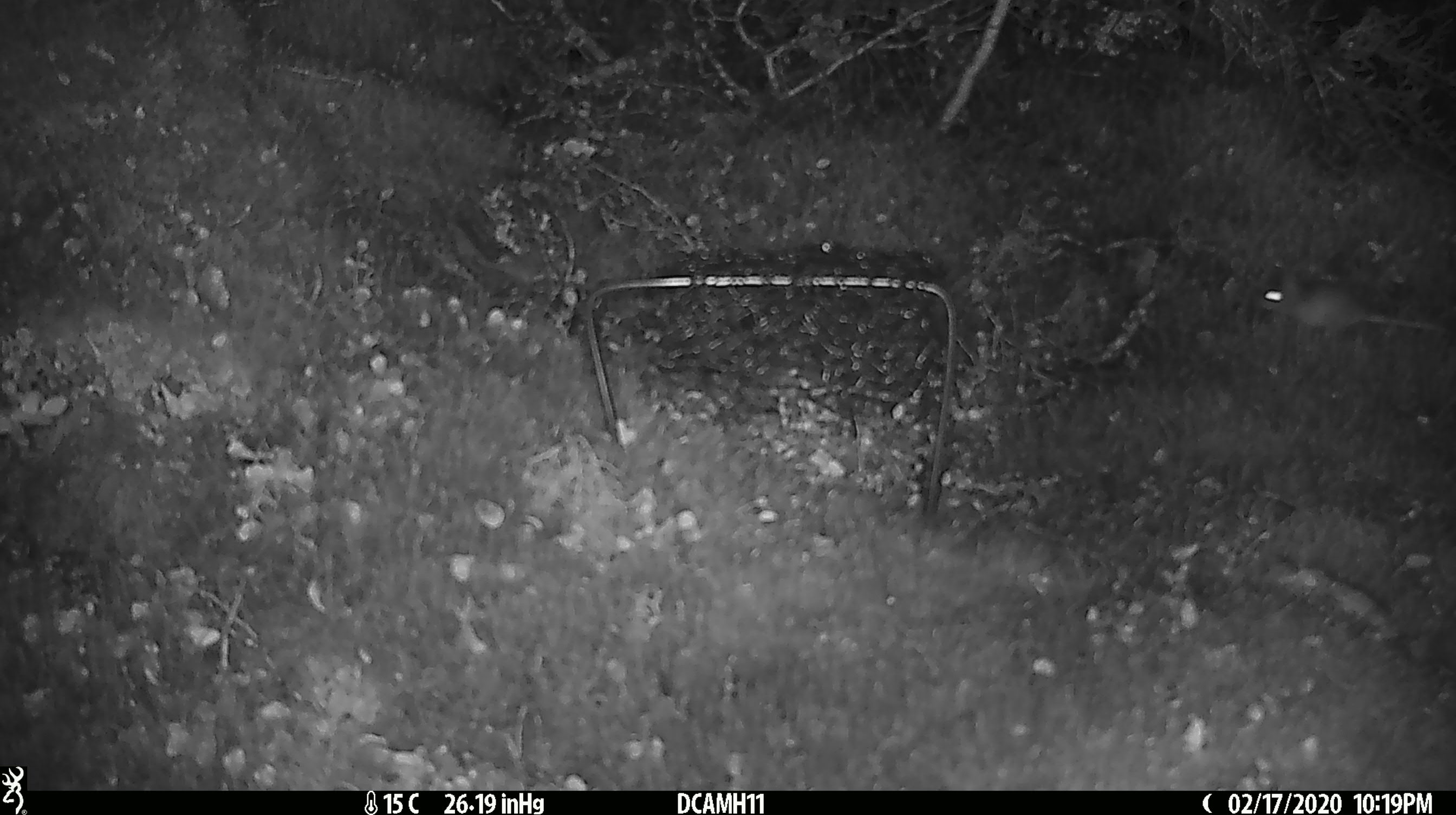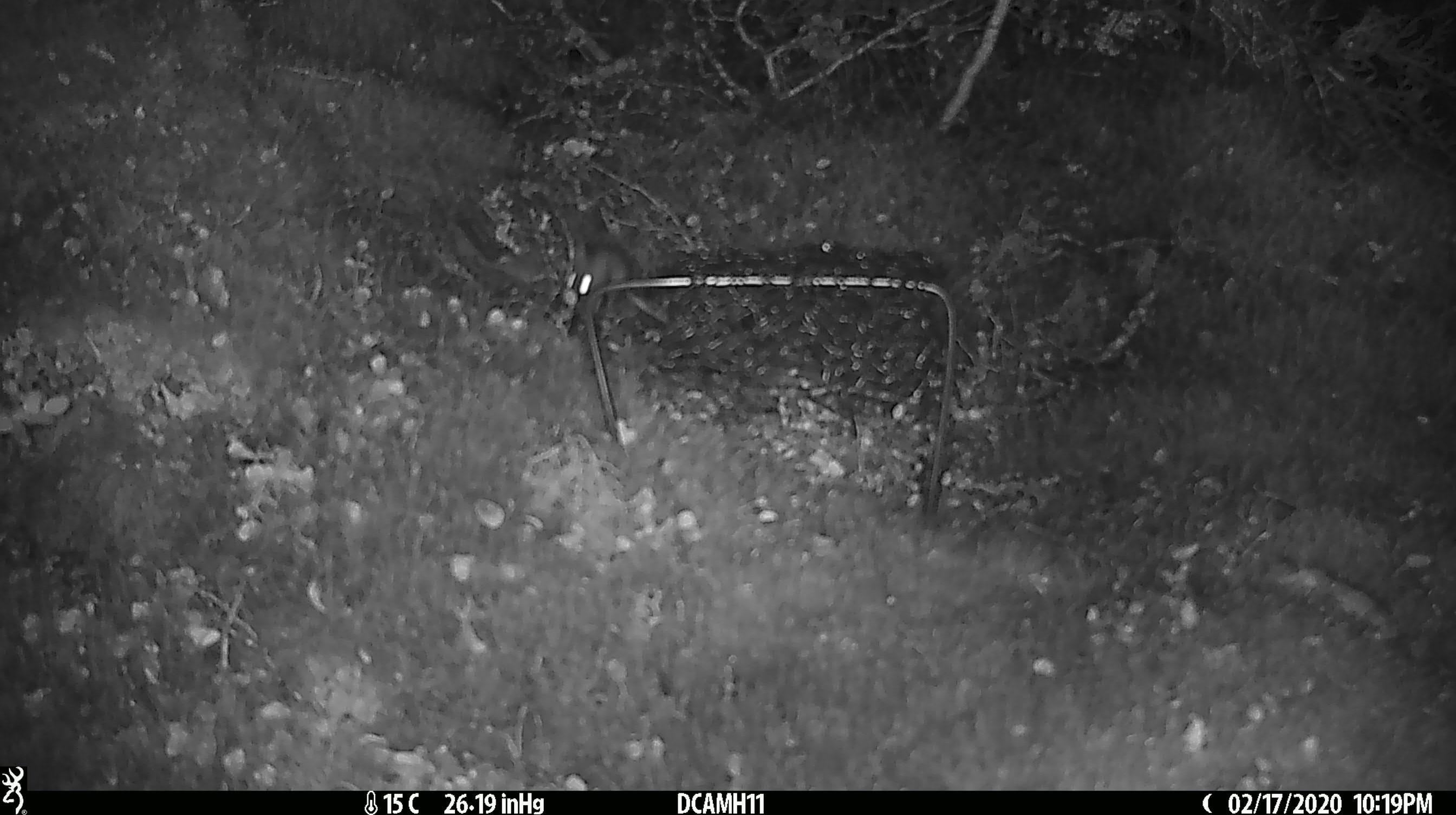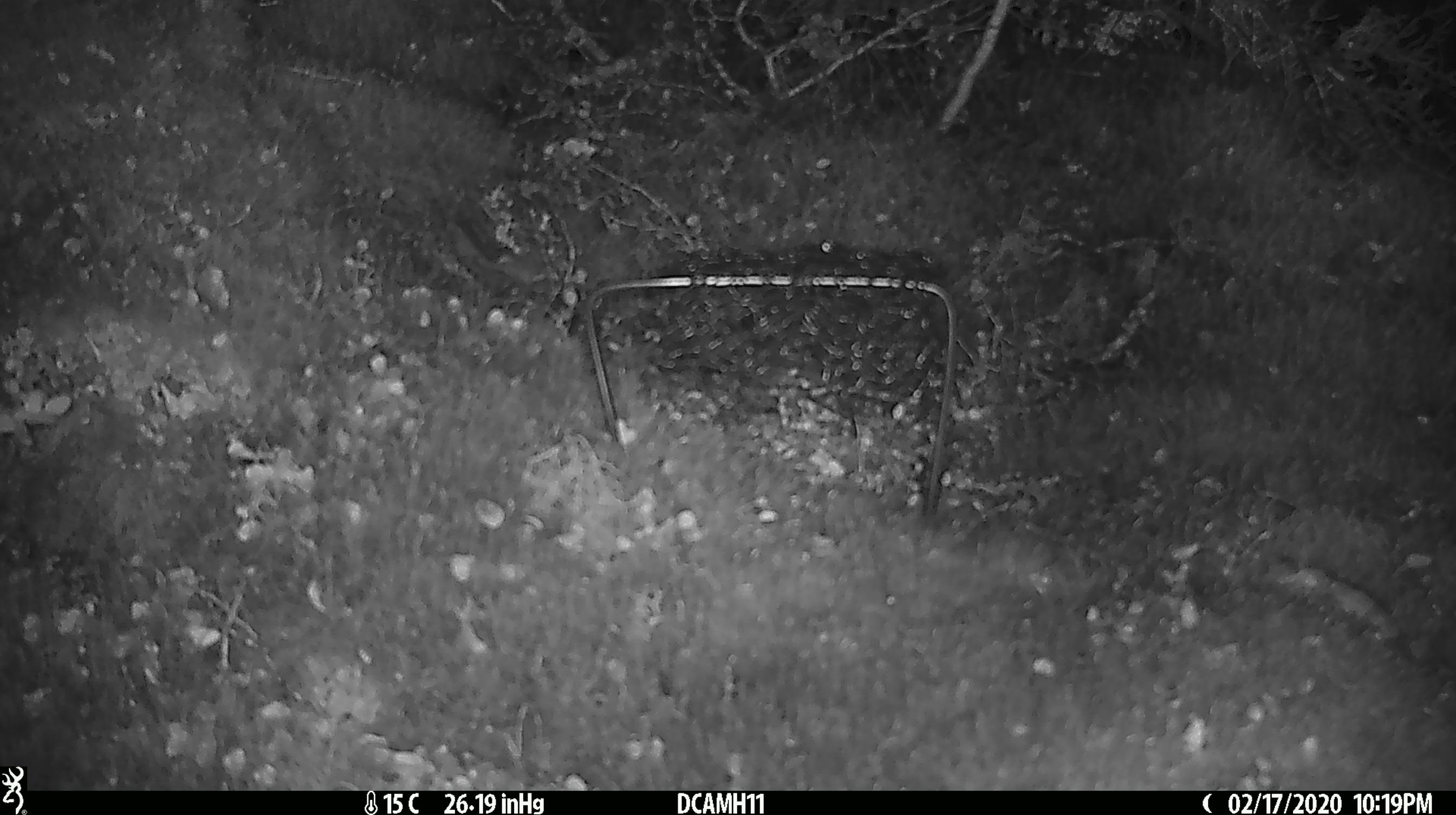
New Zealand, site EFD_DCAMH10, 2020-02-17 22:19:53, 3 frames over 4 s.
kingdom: Animalia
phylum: Chordata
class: Mammalia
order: Rodentia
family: Muridae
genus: Mus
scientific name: Mus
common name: mouse